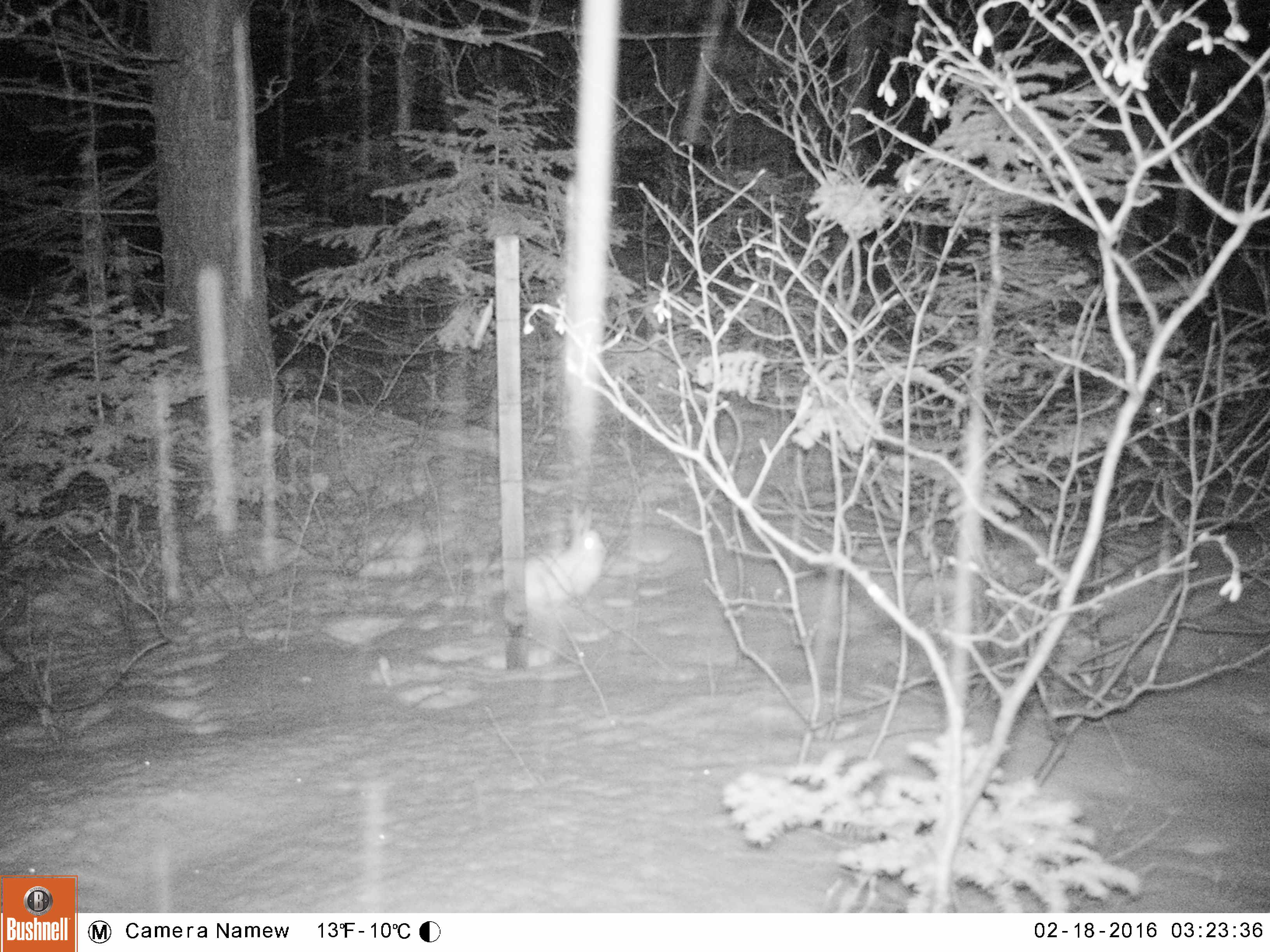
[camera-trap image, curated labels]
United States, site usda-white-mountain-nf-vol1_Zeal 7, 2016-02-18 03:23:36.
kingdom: Animalia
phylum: Chordata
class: Mammalia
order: Lagomorpha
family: Leporidae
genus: Lepus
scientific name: Lepus americanus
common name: snowshoe hare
Snowshoe hare (Lepus americanus).